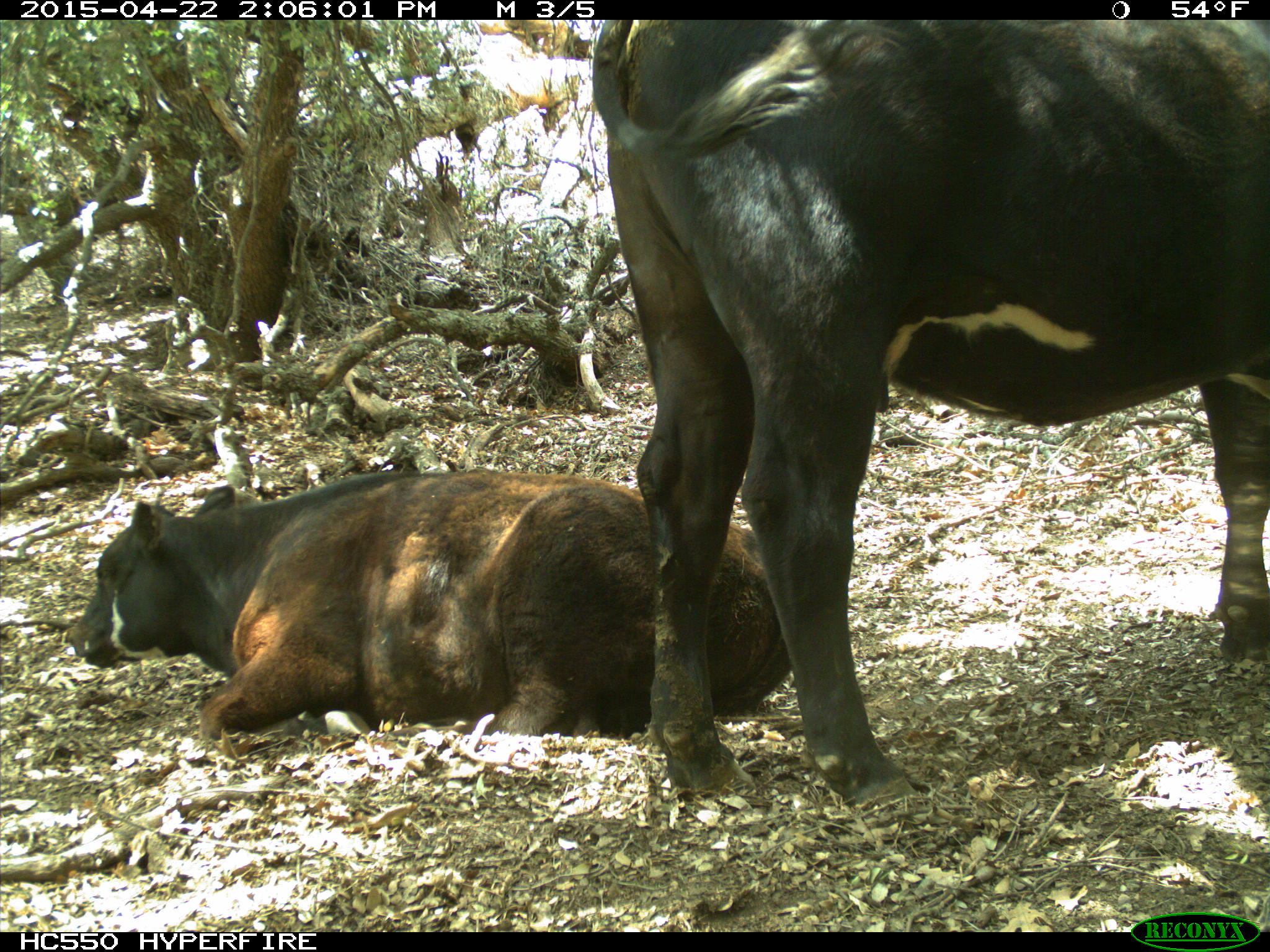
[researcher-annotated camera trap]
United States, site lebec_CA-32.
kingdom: Animalia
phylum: Chordata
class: Mammalia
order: Artiodactyla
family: Bovidae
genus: Bos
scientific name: Bos taurus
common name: domestic cow